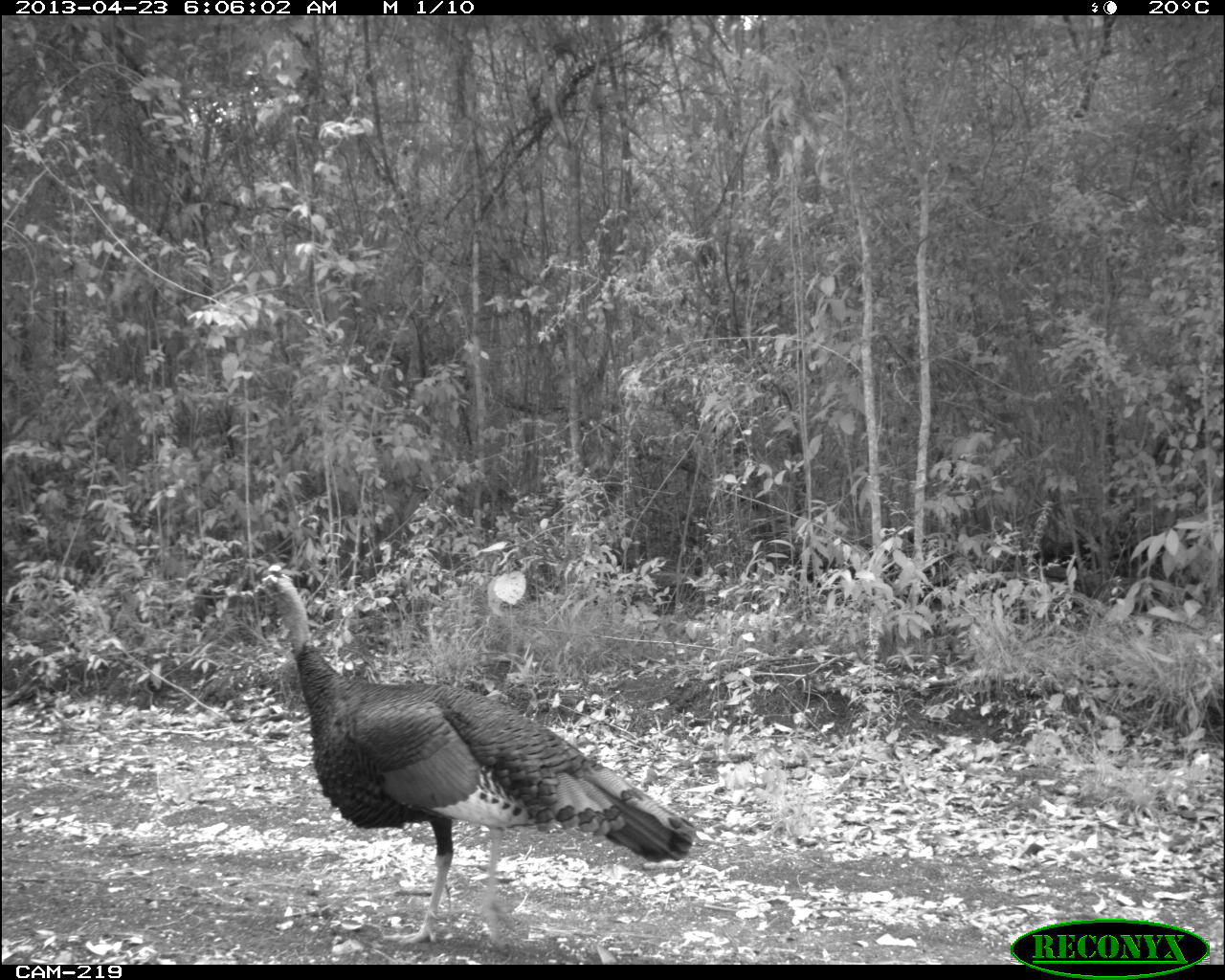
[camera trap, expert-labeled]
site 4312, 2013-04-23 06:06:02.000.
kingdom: Animalia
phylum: Chordata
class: Aves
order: Galliformes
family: Phasianidae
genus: Meleagris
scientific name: Meleagris ocellata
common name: ocellated turkey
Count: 1.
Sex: male.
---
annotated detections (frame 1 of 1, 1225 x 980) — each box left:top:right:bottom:
meleagris ocellata: 251:563:696:946